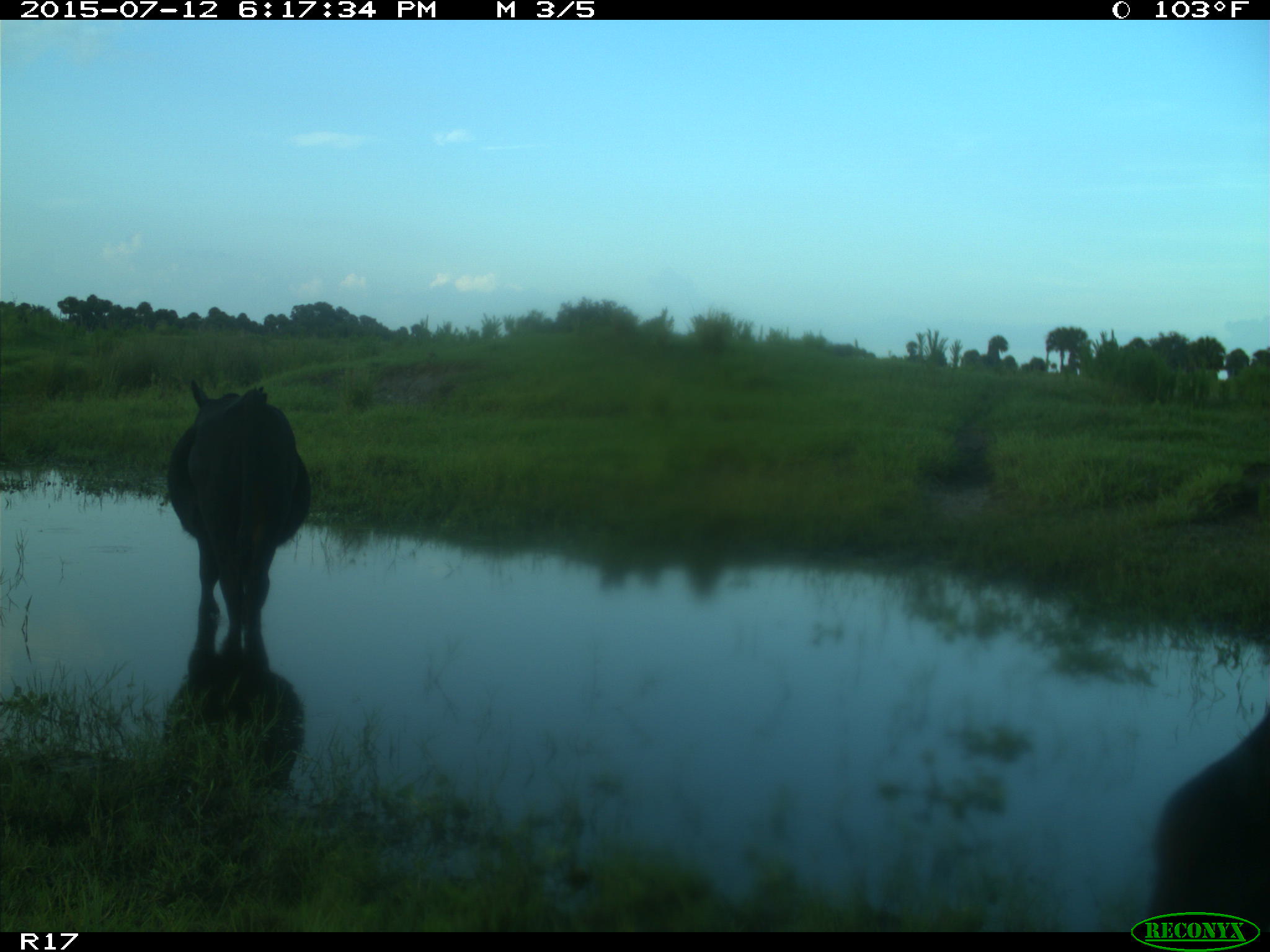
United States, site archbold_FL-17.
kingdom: Animalia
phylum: Chordata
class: Mammalia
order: Artiodactyla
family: Bovidae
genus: Bos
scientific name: Bos taurus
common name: domestic cow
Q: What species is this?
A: Bos taurus (domestic cow).